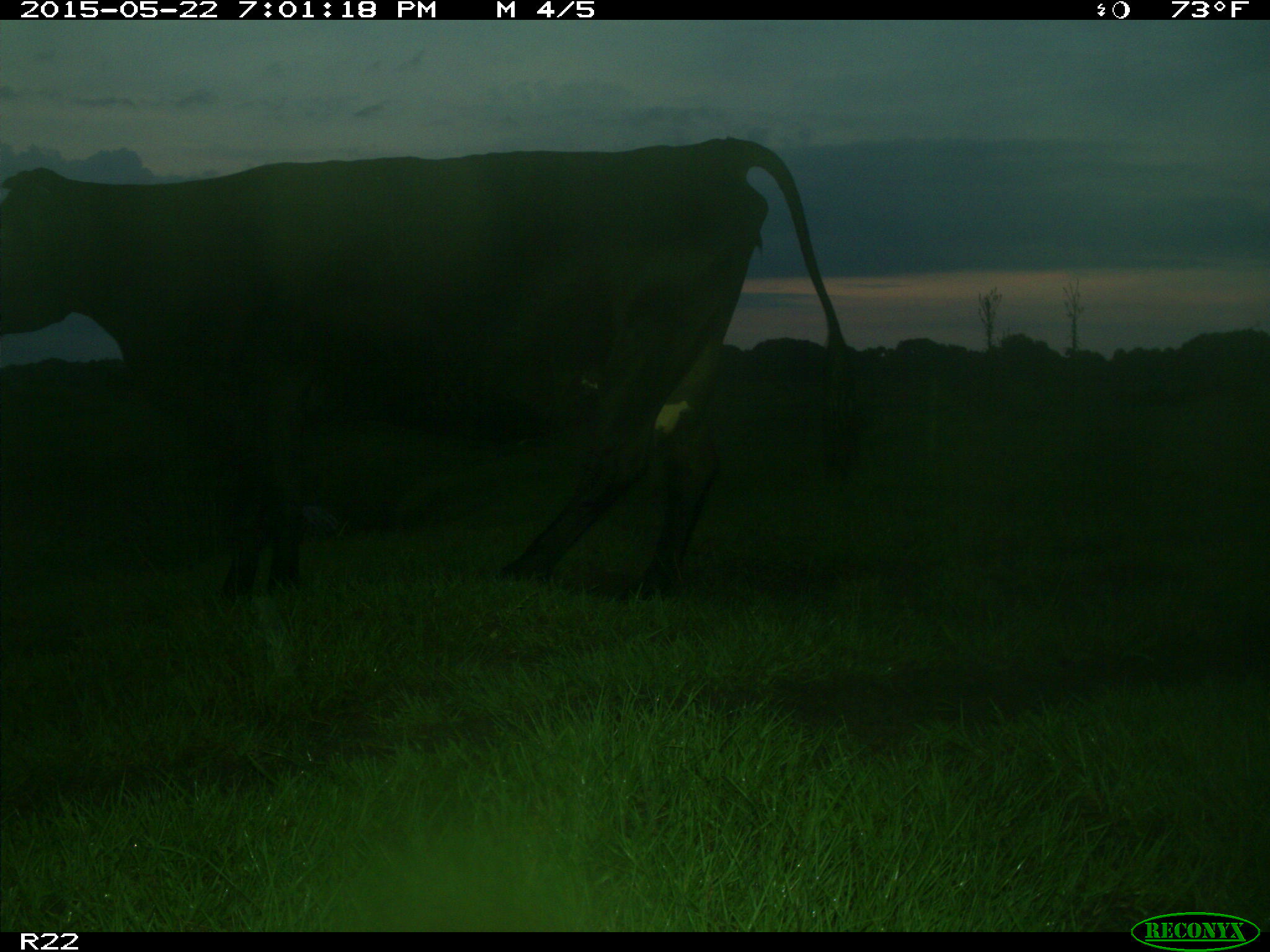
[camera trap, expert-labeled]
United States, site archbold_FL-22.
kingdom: Animalia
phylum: Chordata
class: Mammalia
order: Artiodactyla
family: Bovidae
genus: Bos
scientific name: Bos taurus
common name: domestic cow